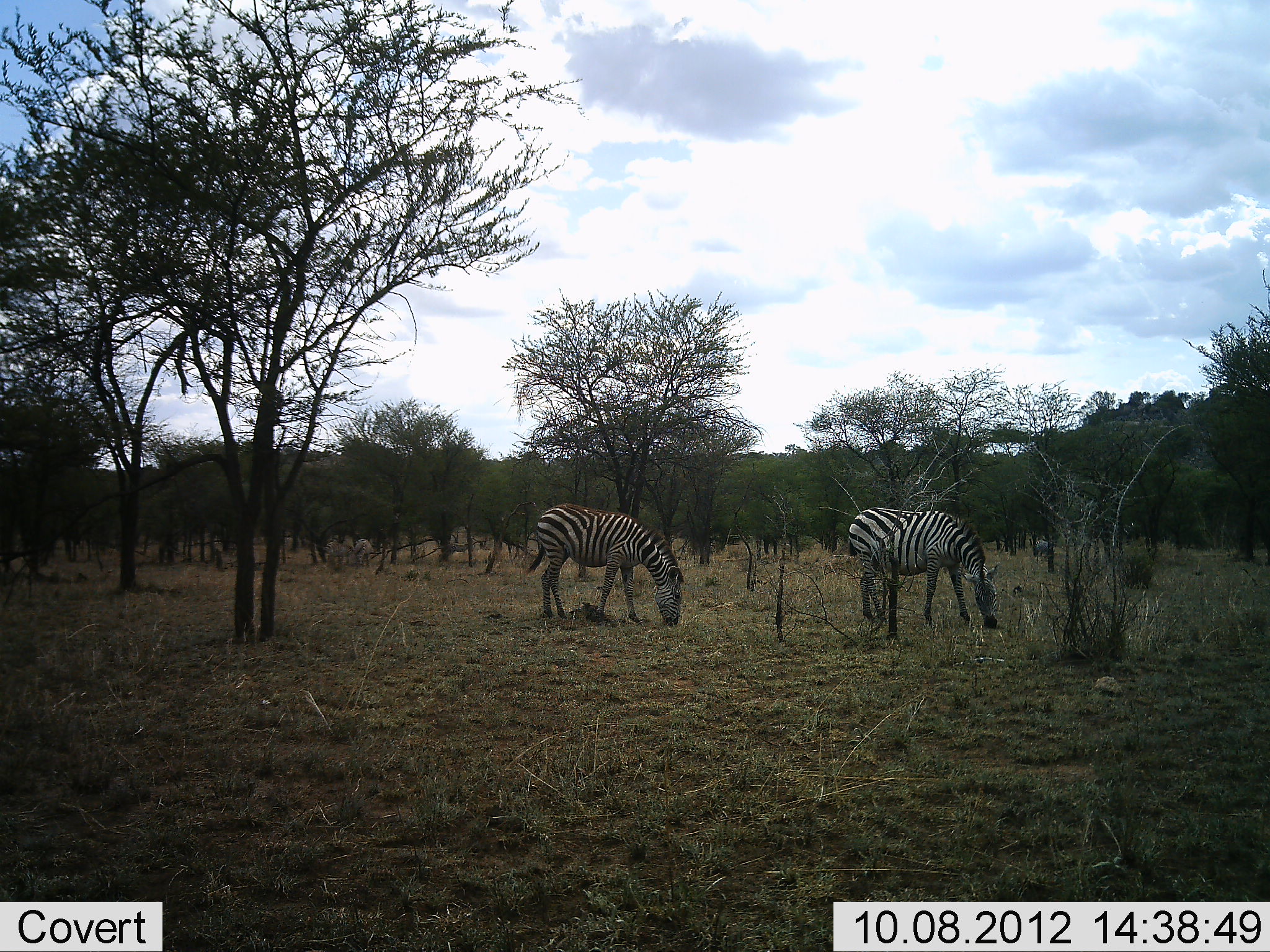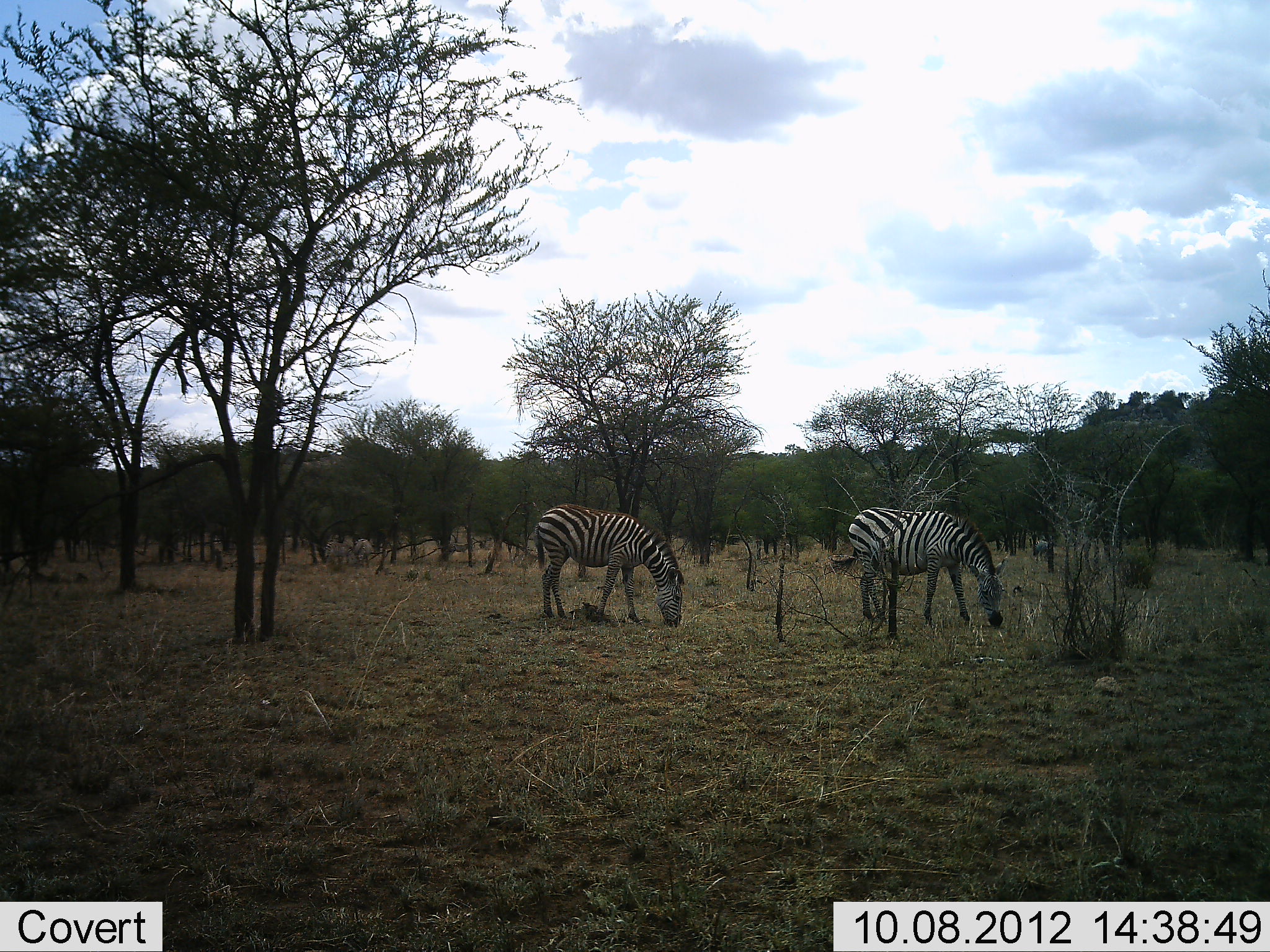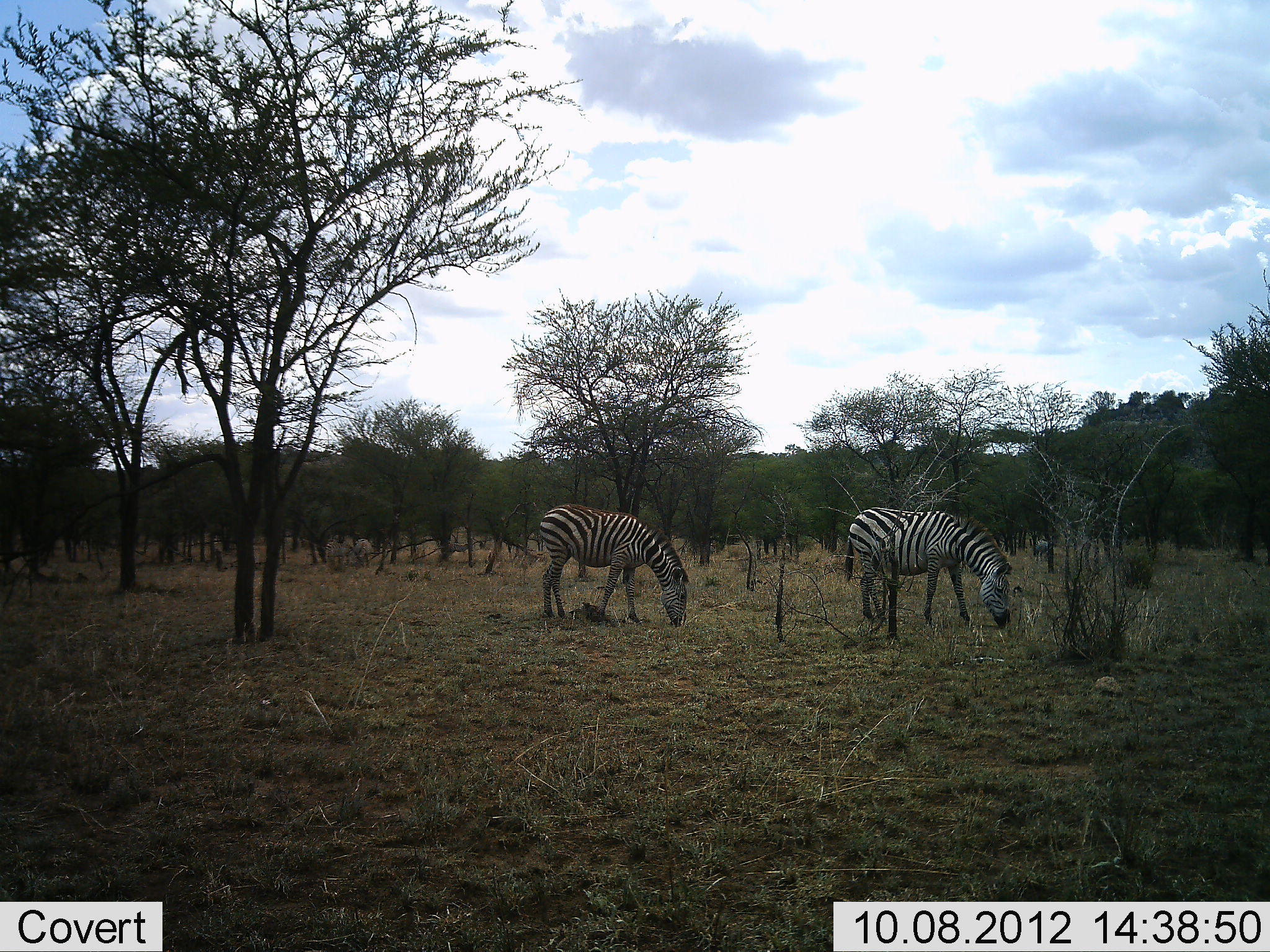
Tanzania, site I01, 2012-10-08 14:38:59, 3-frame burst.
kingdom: Animalia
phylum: Chordata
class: Mammalia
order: Perissodactyla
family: Equidae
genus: Equus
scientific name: Equus quagga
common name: plains zebra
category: zebra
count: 2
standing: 20%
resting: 0%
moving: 0%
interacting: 0%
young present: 0%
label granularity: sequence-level